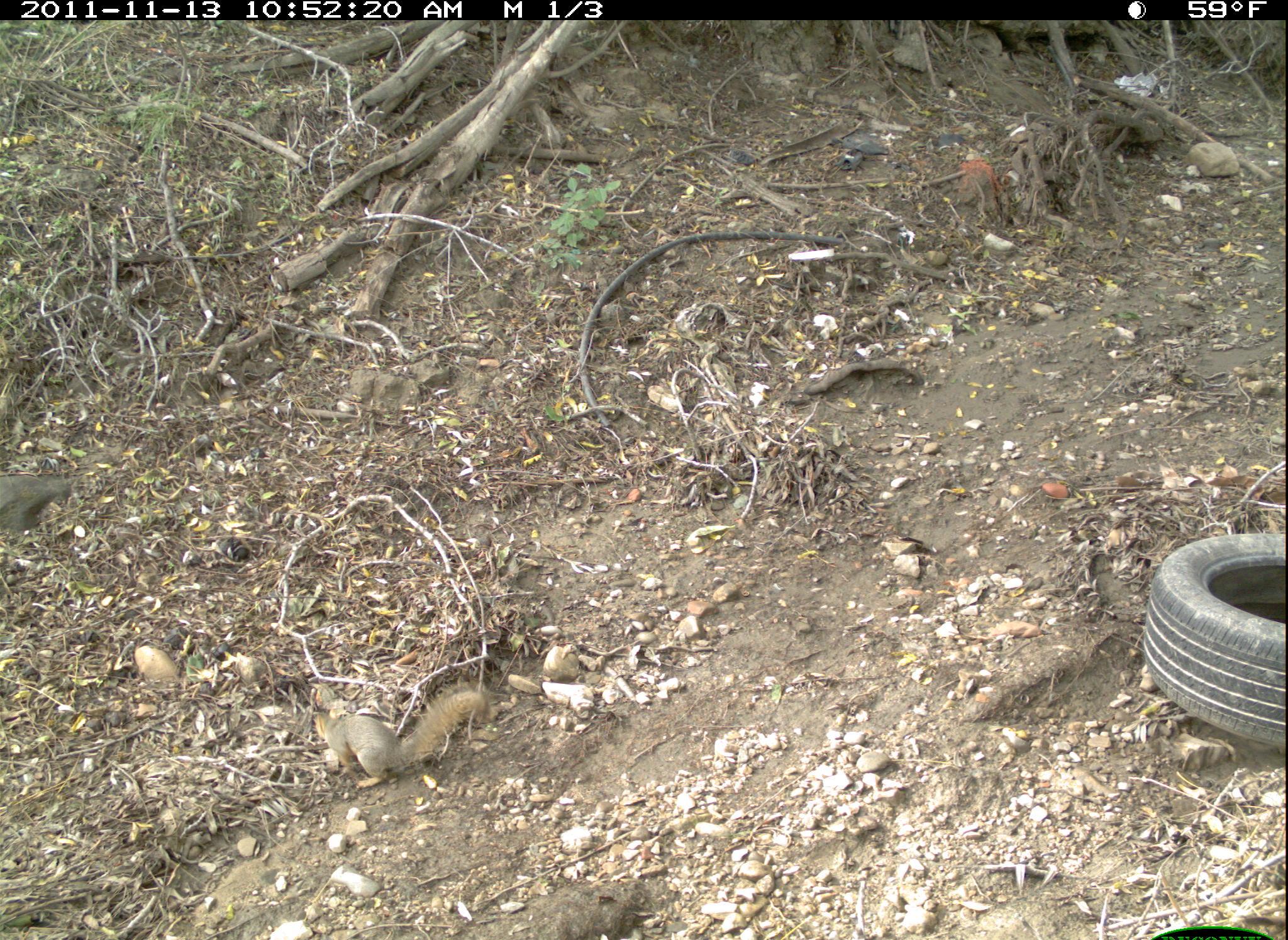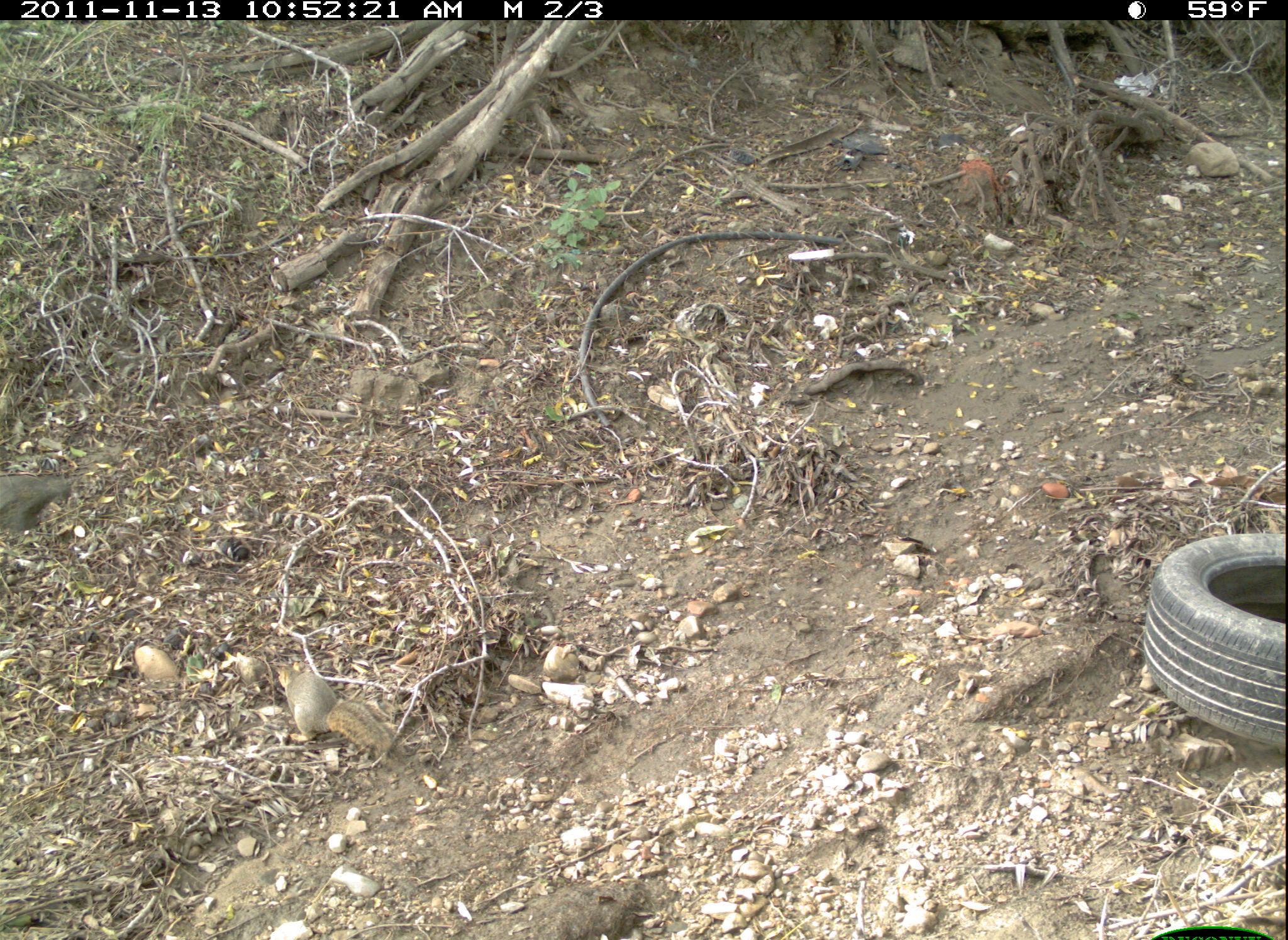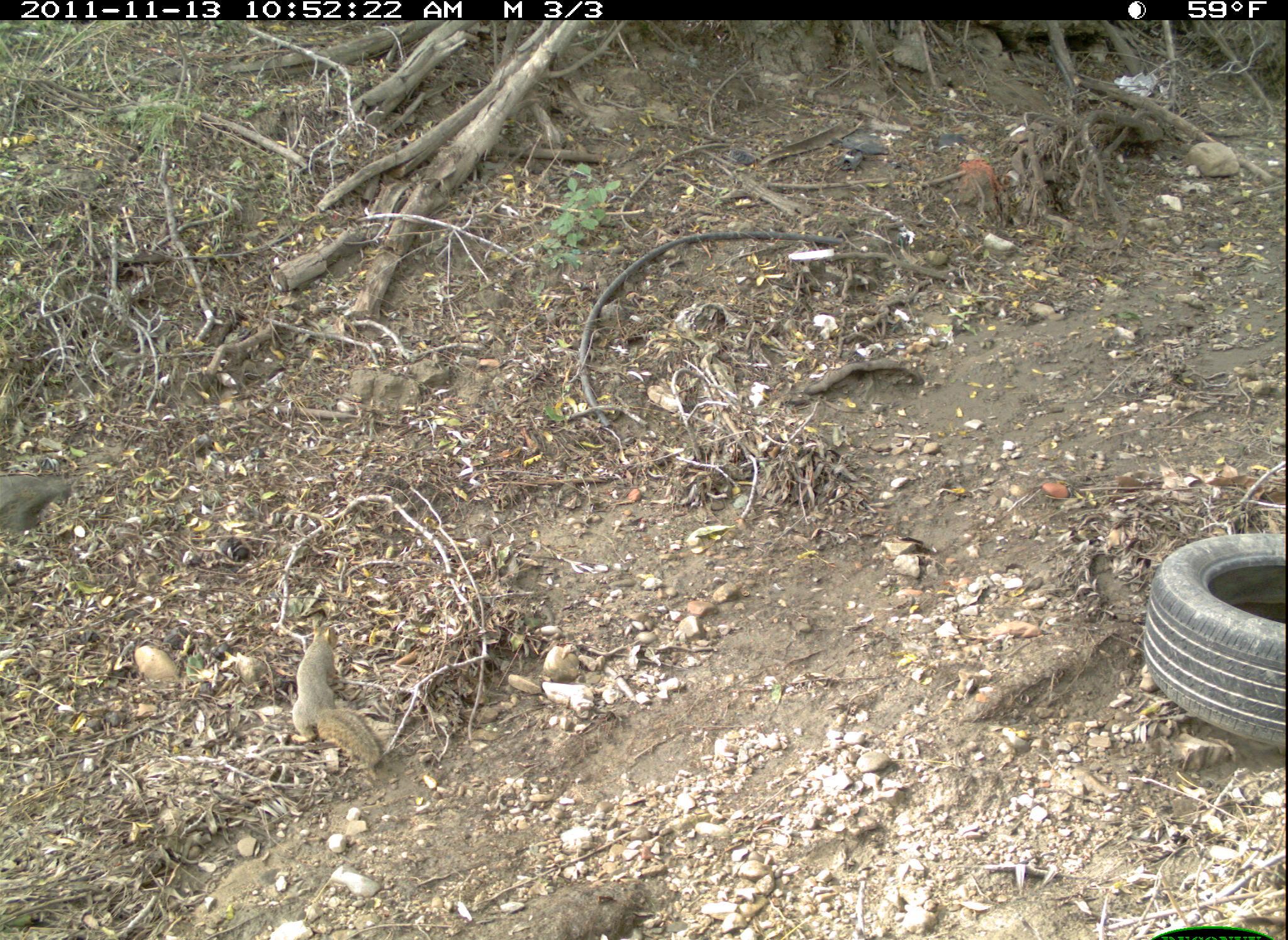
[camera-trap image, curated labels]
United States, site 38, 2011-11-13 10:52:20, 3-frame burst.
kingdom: Animalia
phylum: Chordata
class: Mammalia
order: Rodentia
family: Sciuridae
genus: Sciurus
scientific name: Sciurus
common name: squirrel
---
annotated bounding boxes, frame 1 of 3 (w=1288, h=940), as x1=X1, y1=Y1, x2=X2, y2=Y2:
squirrel: x1=309, y1=686, x2=478, y2=783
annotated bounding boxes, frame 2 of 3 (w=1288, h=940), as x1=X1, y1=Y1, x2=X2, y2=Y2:
squirrel: x1=259, y1=648, x2=420, y2=773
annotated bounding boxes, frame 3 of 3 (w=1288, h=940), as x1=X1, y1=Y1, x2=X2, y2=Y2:
squirrel: x1=279, y1=615, x2=394, y2=773